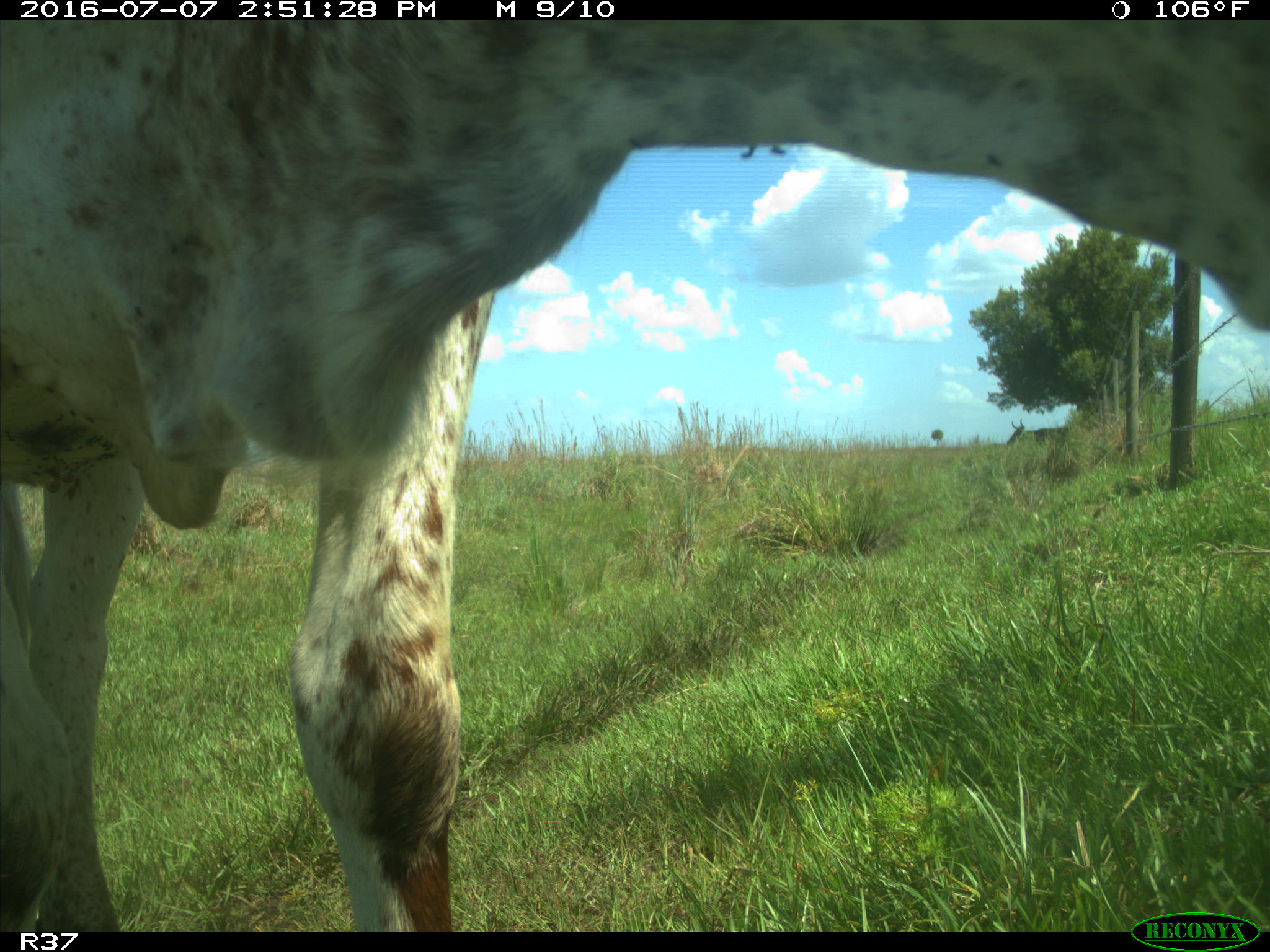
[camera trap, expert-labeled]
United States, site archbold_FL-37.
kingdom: Animalia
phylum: Chordata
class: Mammalia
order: Artiodactyla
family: Bovidae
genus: Bos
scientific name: Bos taurus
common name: domestic cow